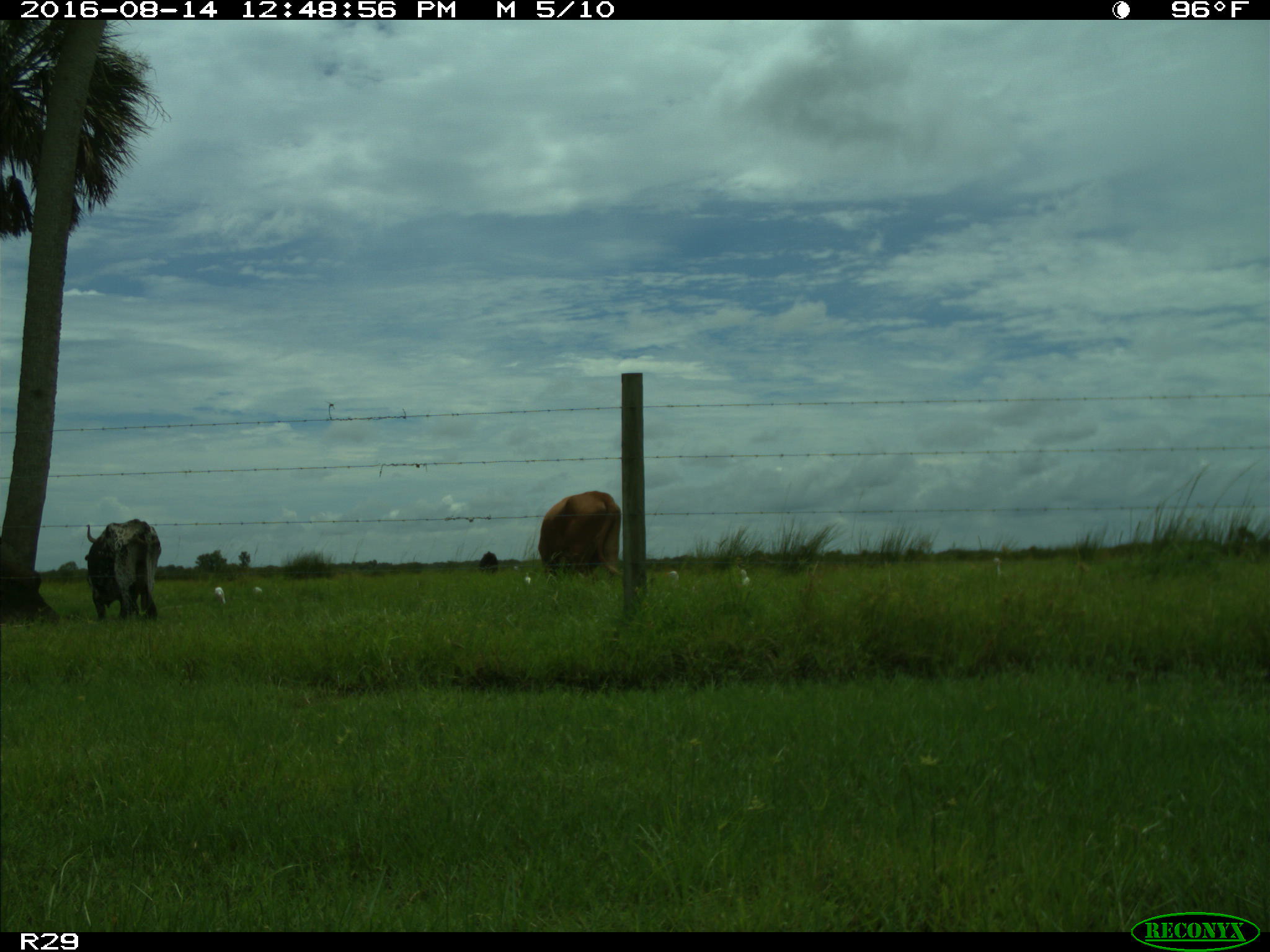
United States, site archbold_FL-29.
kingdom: Animalia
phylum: Chordata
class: Mammalia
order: Artiodactyla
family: Bovidae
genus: Bos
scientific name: Bos taurus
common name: domestic cow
Bos taurus (domestic cow).